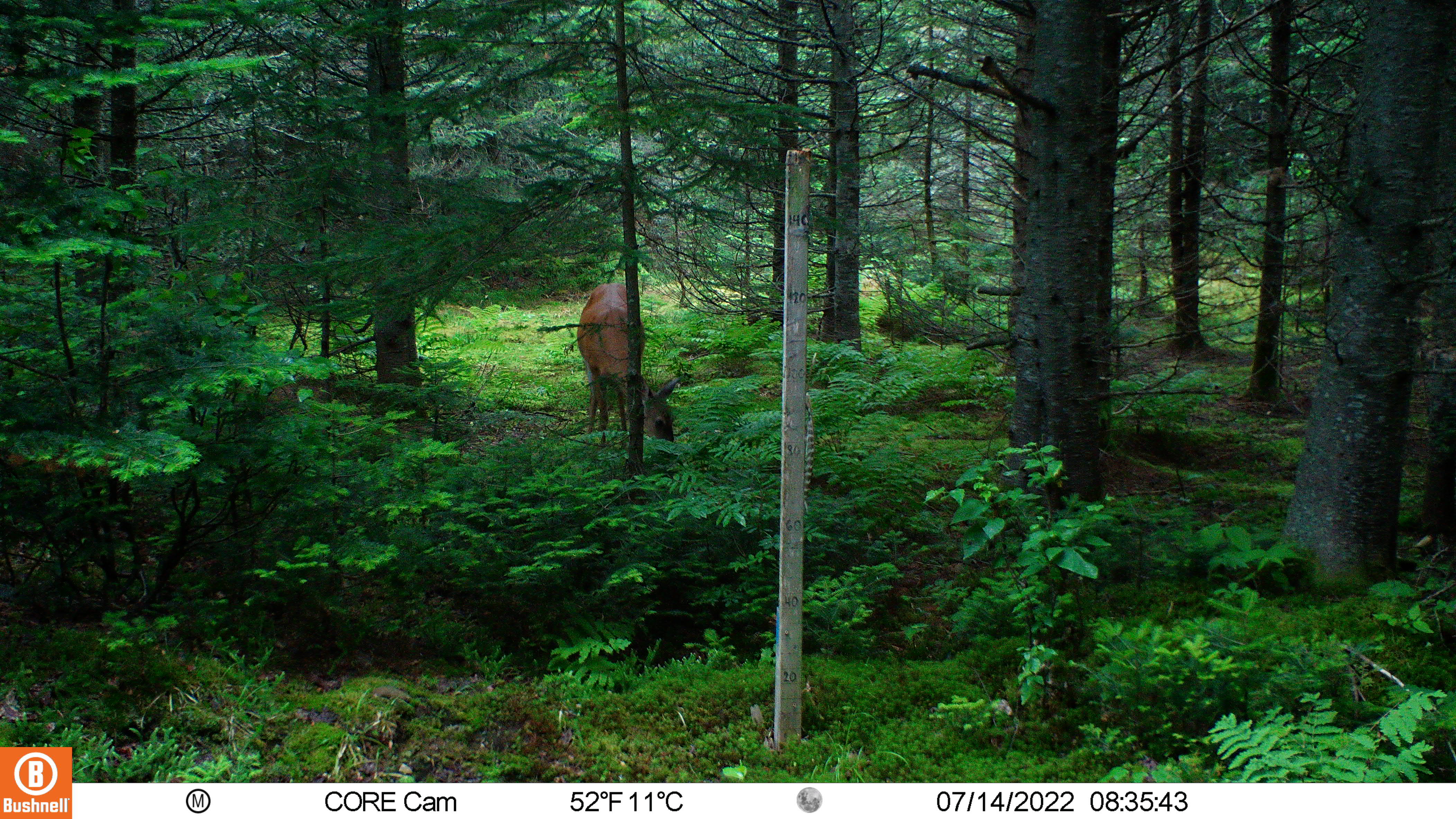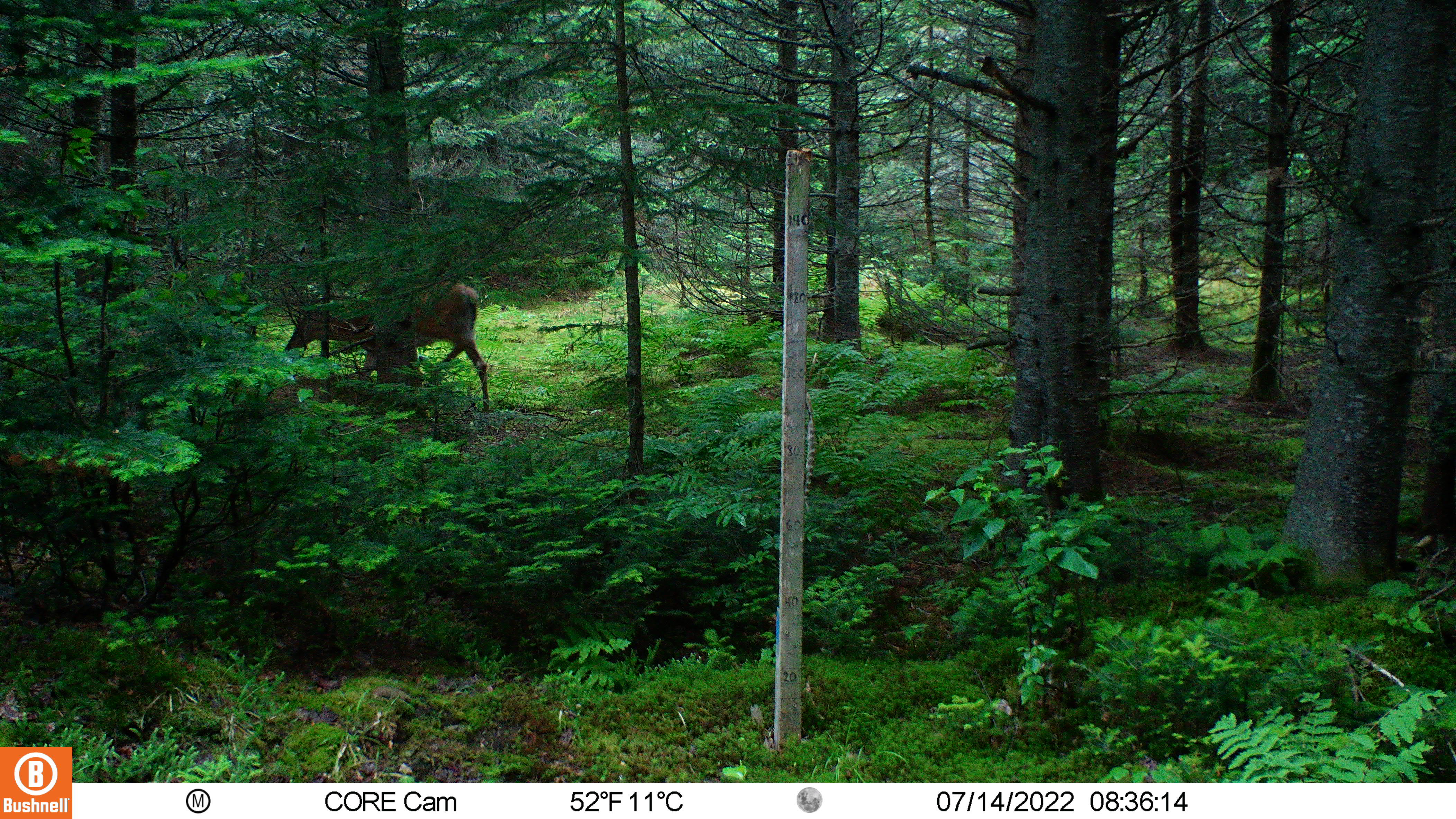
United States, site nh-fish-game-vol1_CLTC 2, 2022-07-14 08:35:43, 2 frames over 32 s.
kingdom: Animalia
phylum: Chordata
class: Mammalia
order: Artiodactyla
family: Cervidae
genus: Odocoileus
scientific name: Odocoileus virginianus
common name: white-tailed deer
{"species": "white-tailed deer (Odocoileus virginianus)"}